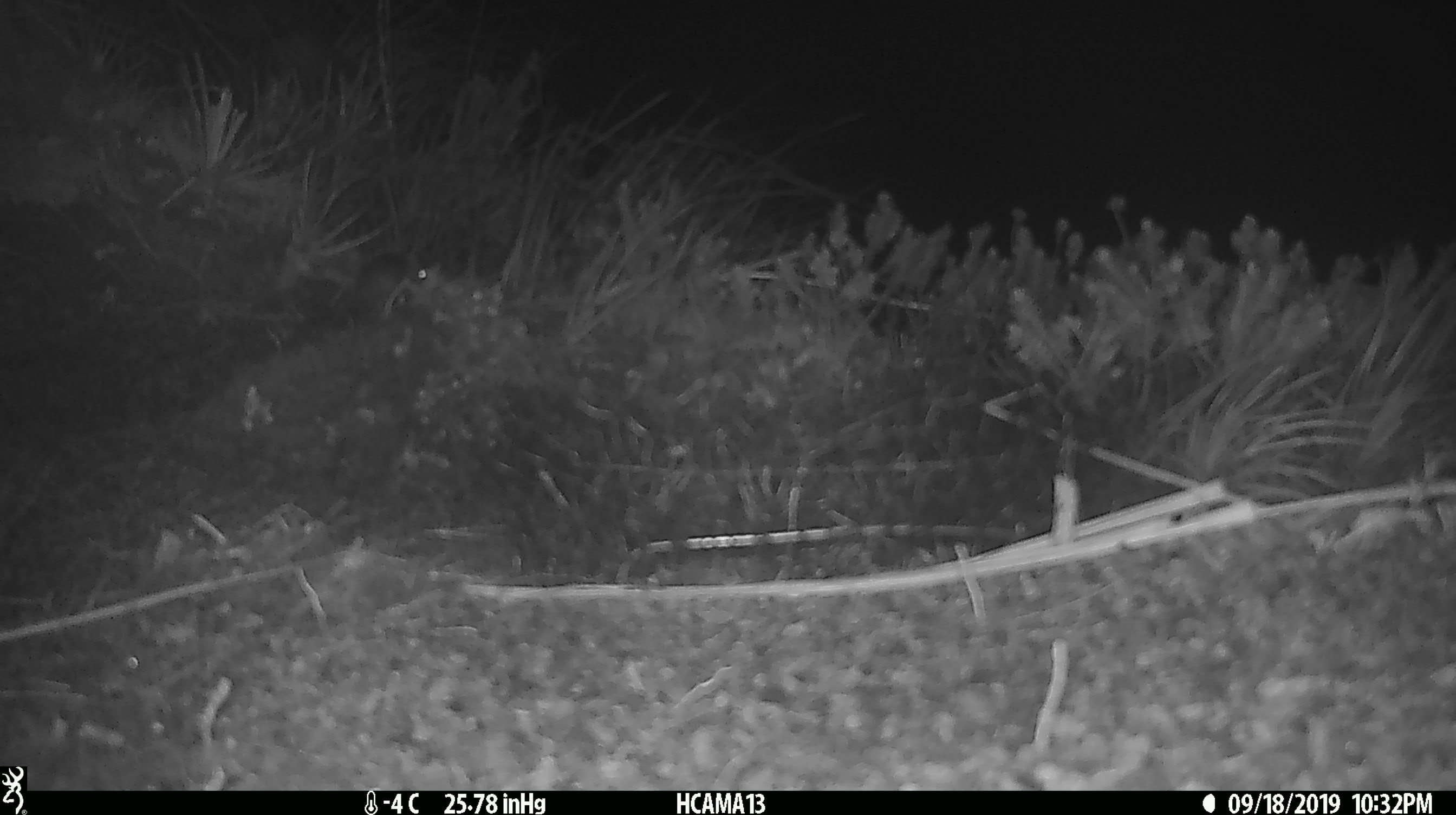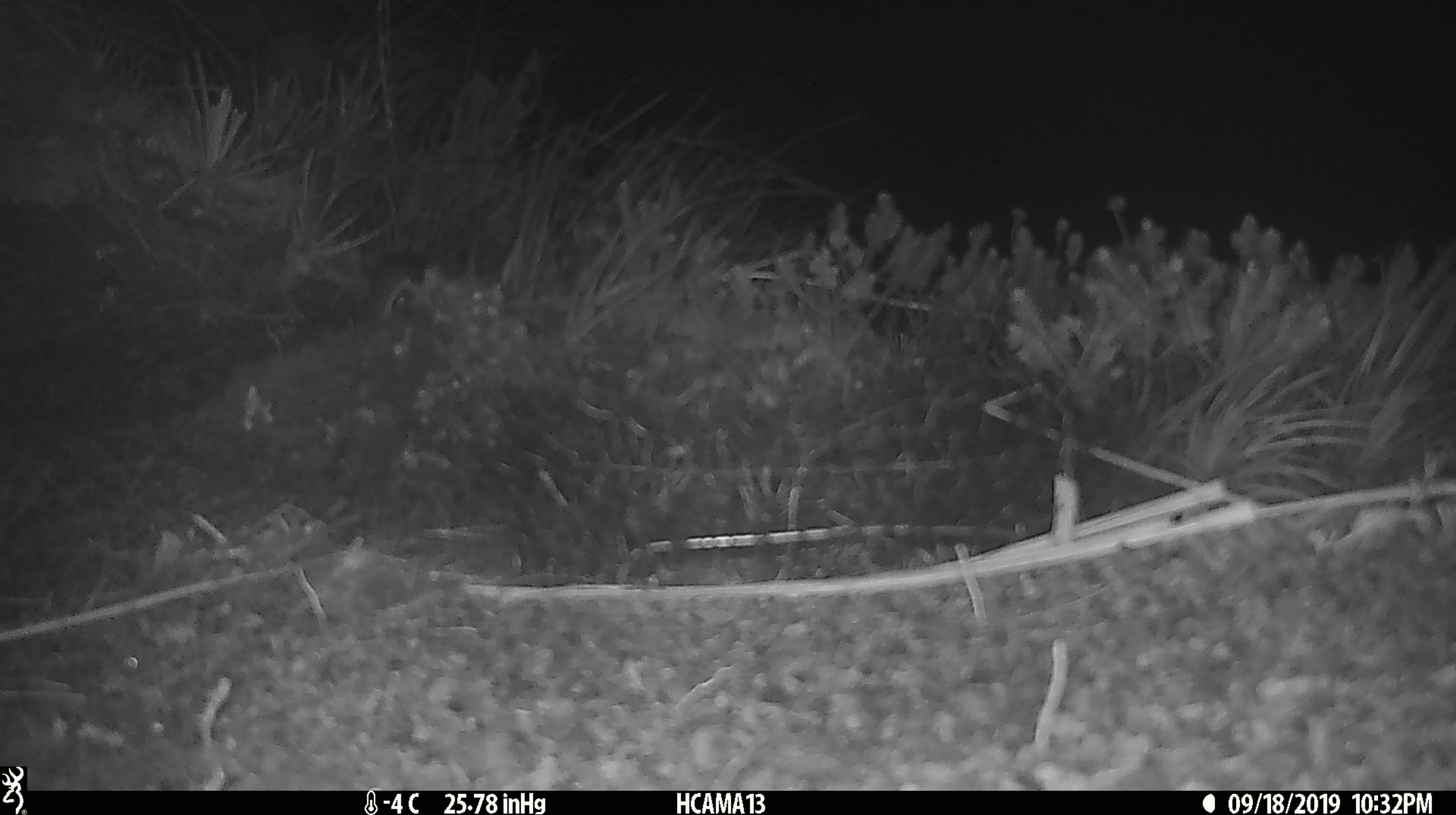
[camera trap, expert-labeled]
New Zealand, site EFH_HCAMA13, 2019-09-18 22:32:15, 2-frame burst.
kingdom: Animalia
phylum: Chordata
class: Mammalia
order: Rodentia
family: Muridae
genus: Mus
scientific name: Mus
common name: mouse